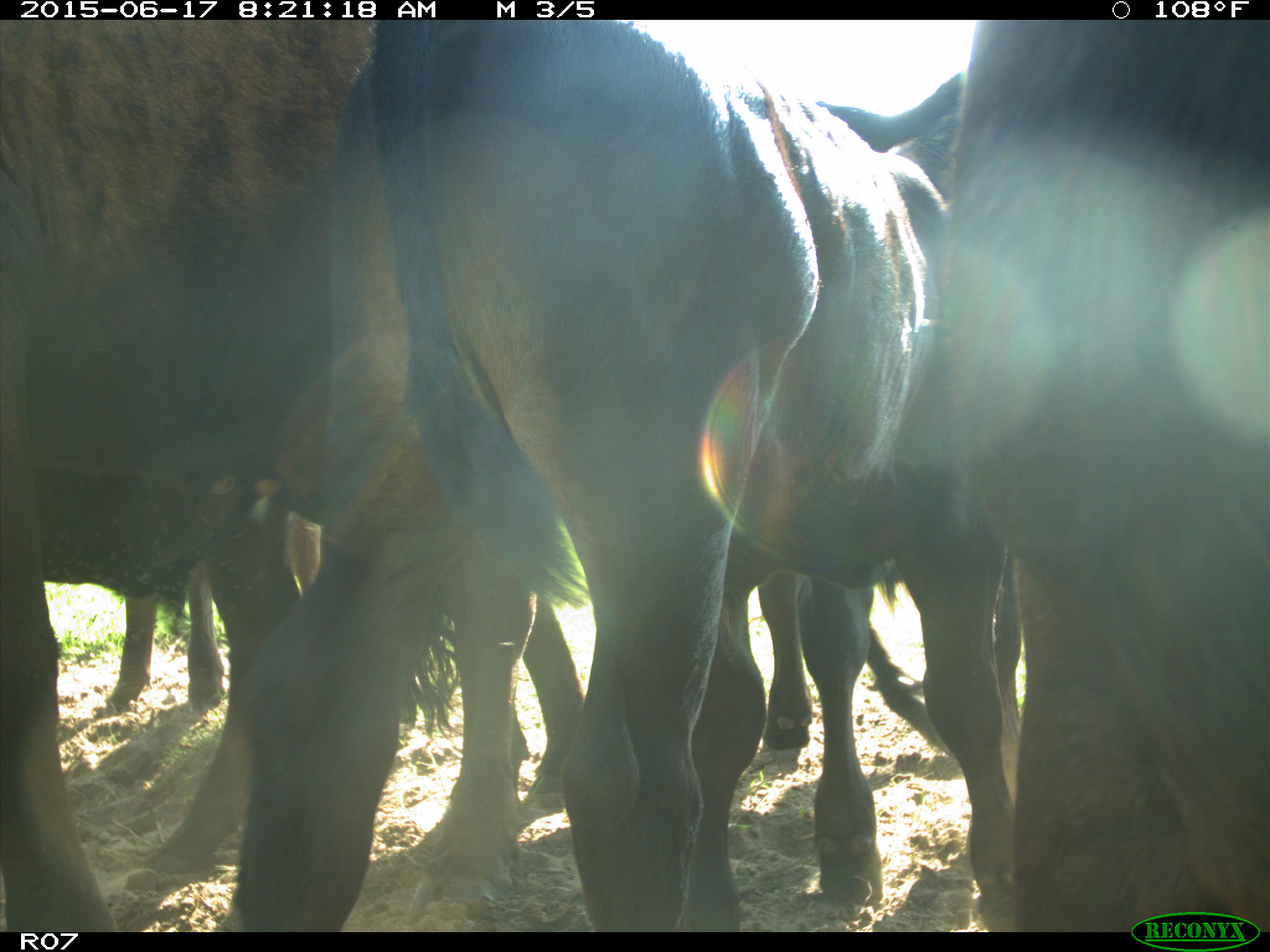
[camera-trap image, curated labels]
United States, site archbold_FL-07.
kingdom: Animalia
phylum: Chordata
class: Mammalia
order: Artiodactyla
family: Bovidae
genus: Bos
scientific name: Bos taurus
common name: domestic cow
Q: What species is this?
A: Bos taurus (domestic cow).